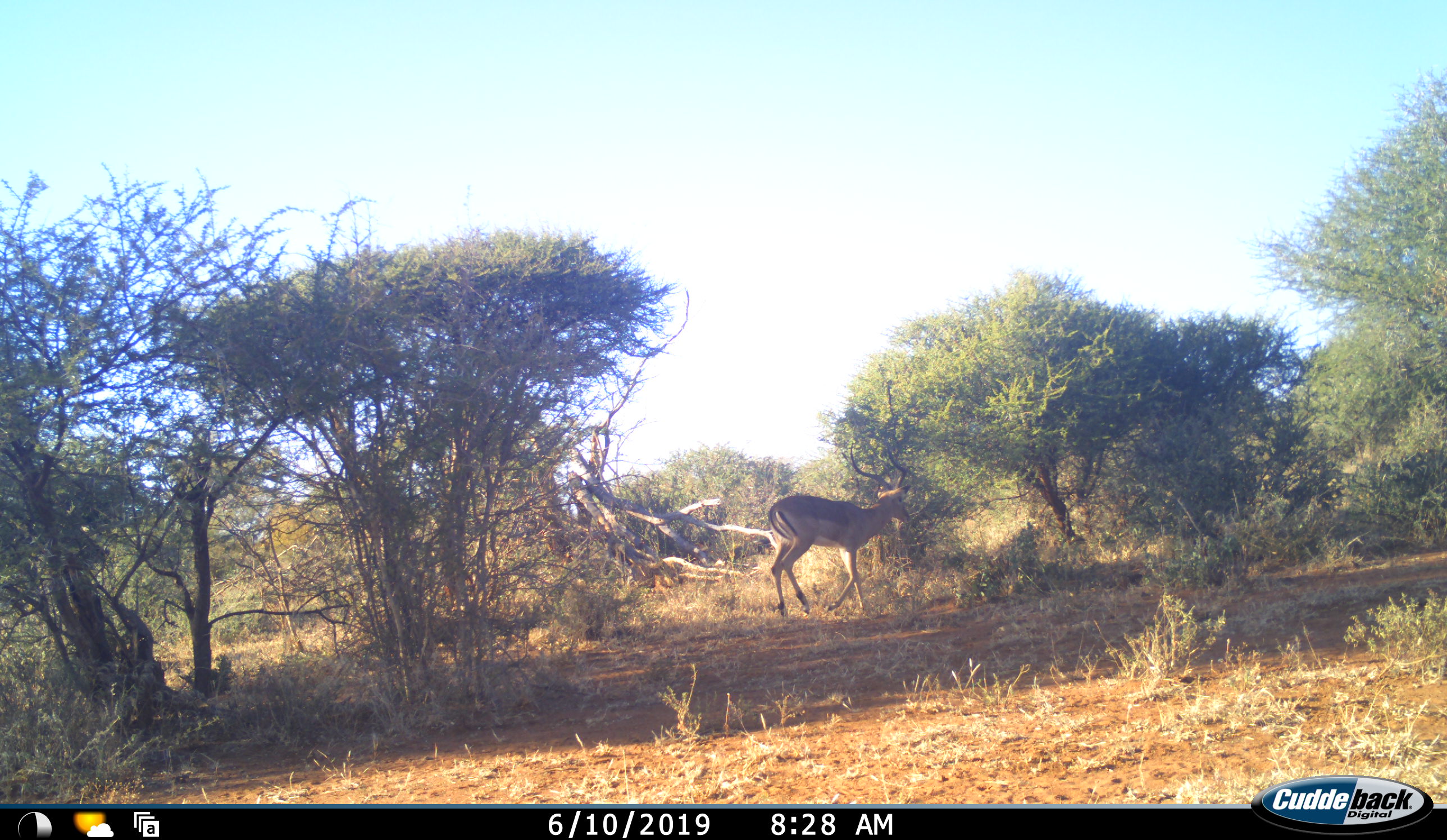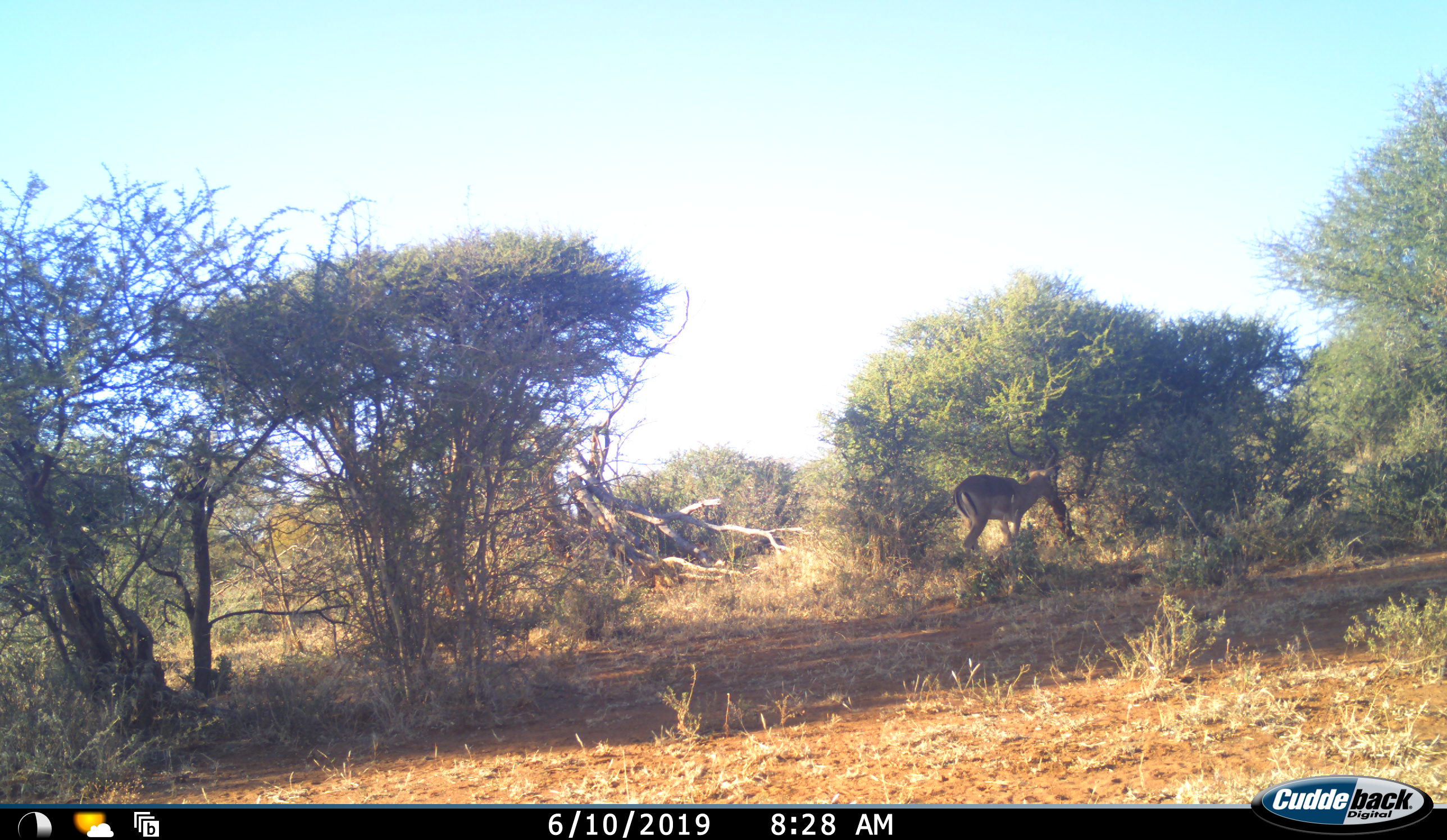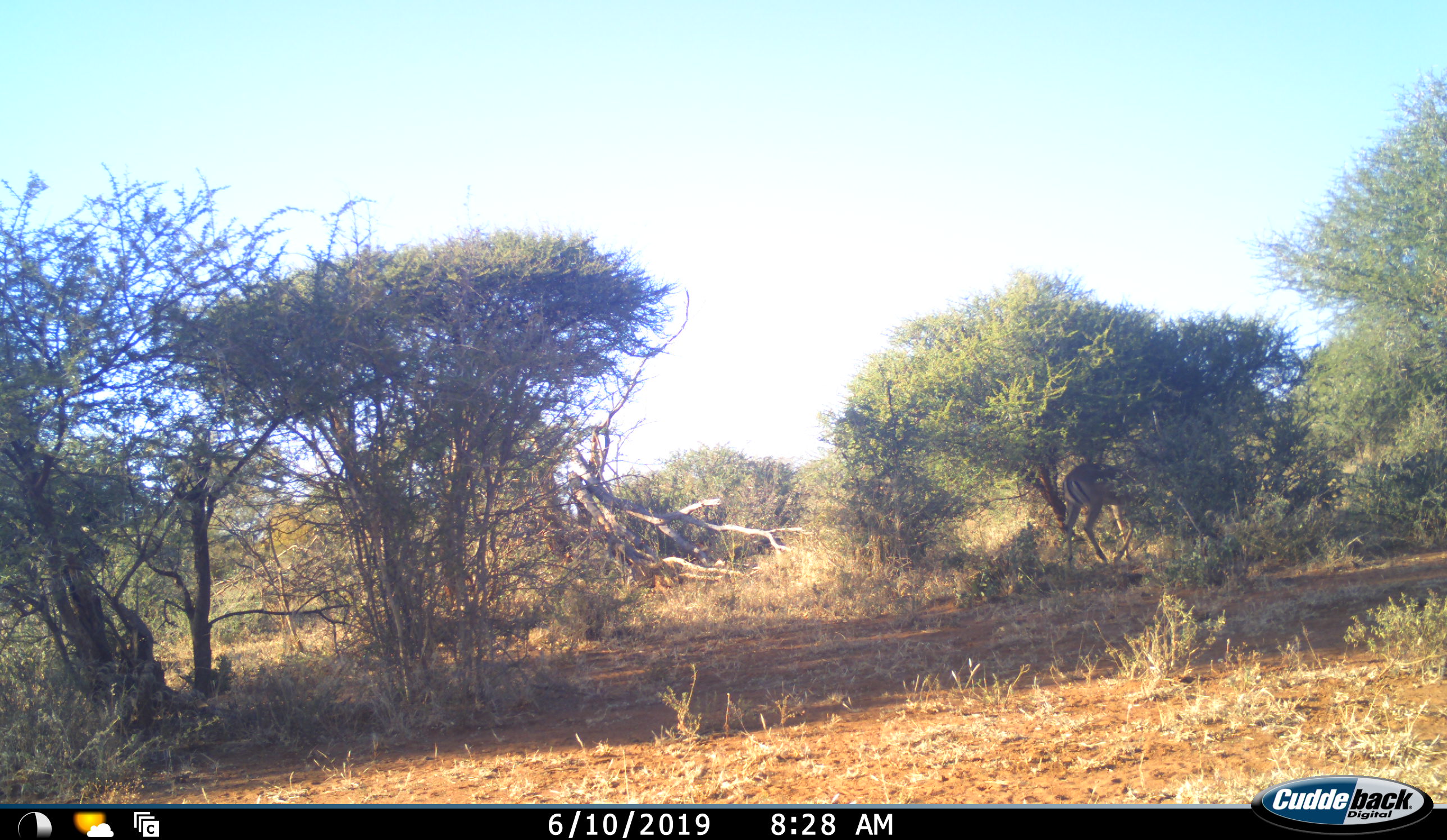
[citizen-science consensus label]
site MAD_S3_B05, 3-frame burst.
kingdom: Animalia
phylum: Chordata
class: Mammalia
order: Artiodactyla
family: Bovidae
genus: Aepyceros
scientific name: Aepyceros melampus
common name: impala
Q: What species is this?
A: Impala (Aepyceros melampus).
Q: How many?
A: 1.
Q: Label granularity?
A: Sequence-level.